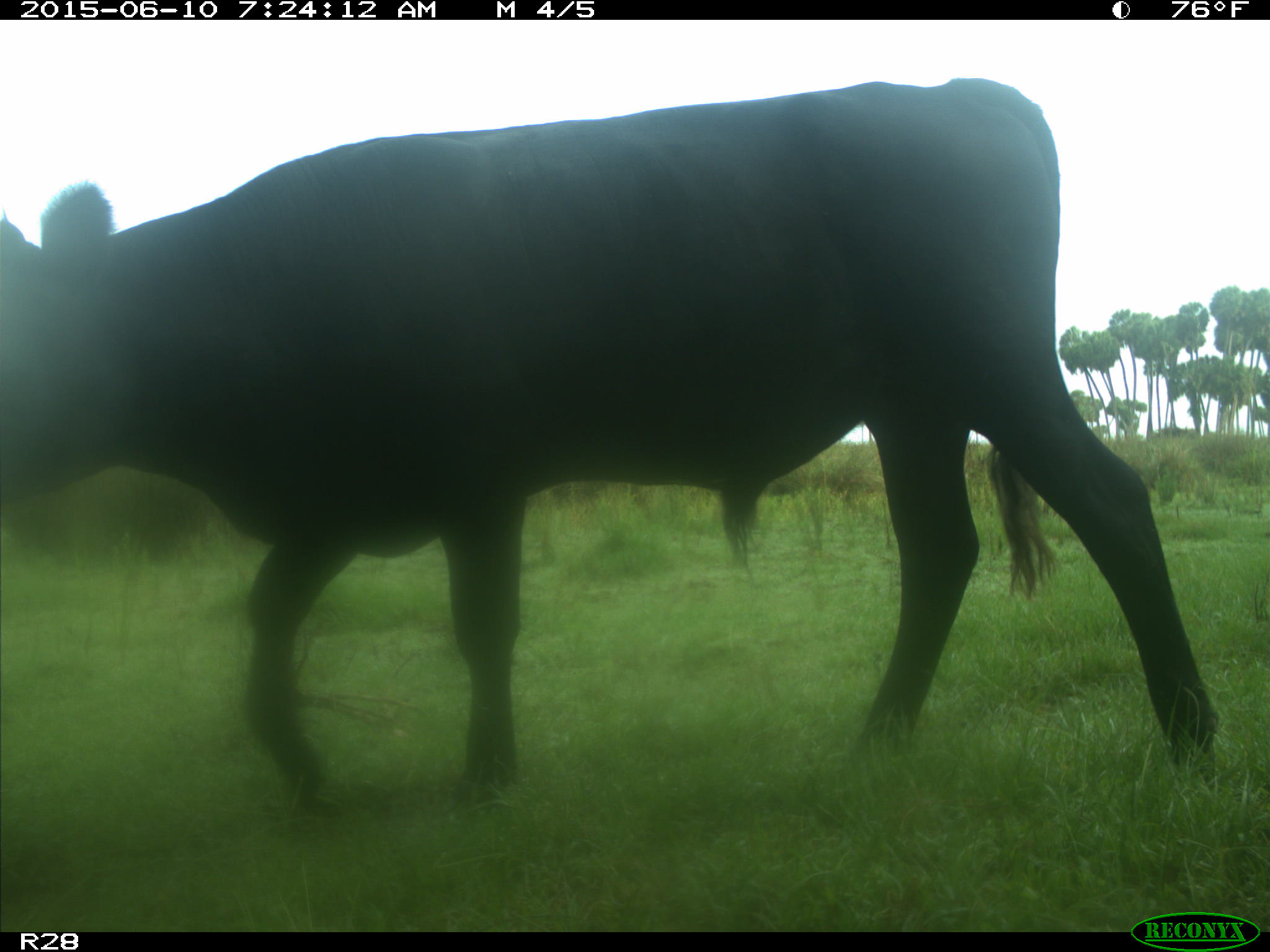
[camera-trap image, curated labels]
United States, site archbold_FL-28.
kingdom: Animalia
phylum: Chordata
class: Mammalia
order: Artiodactyla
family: Bovidae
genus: Bos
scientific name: Bos taurus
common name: domestic cow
Bos taurus (domestic cow).